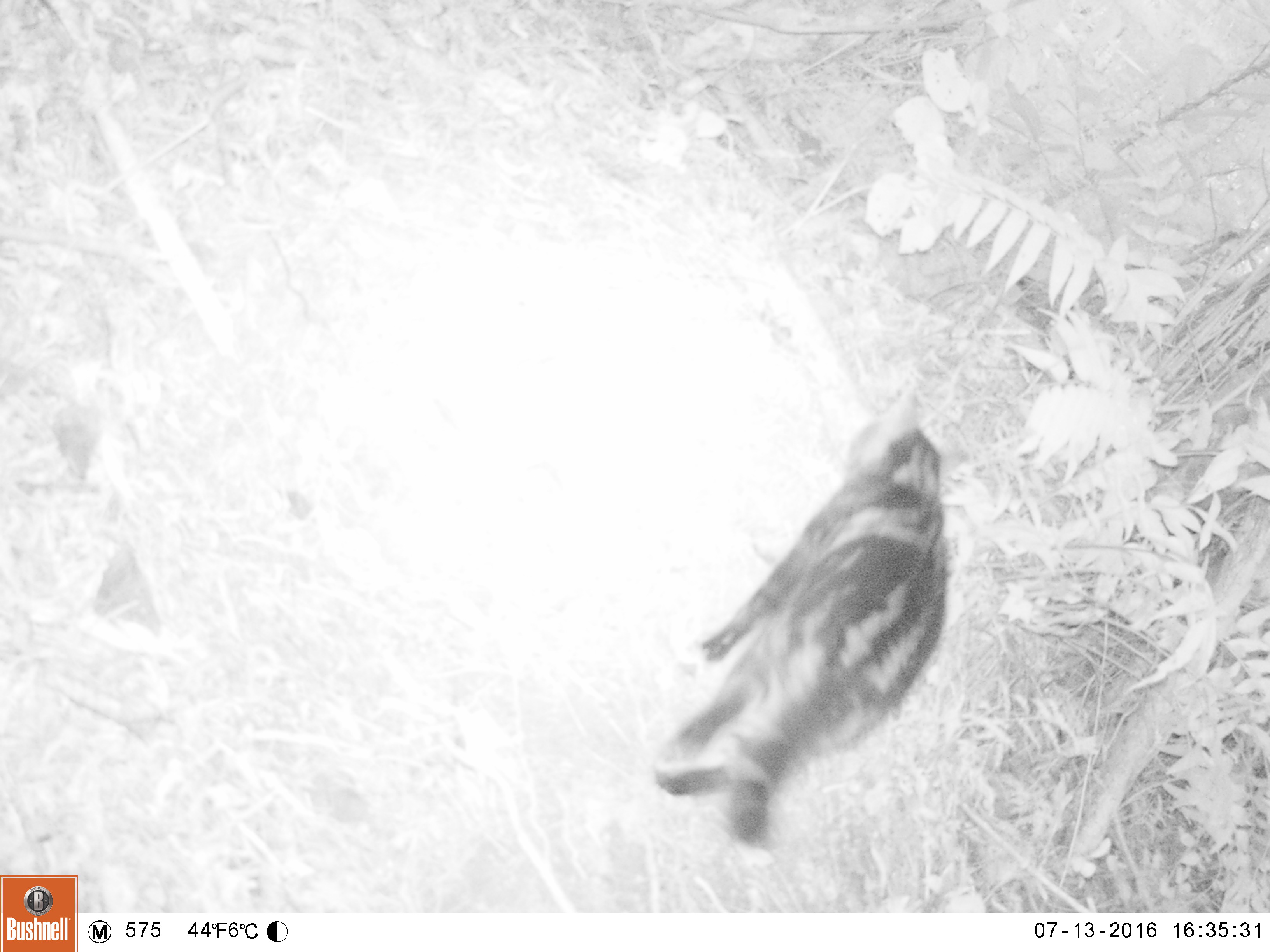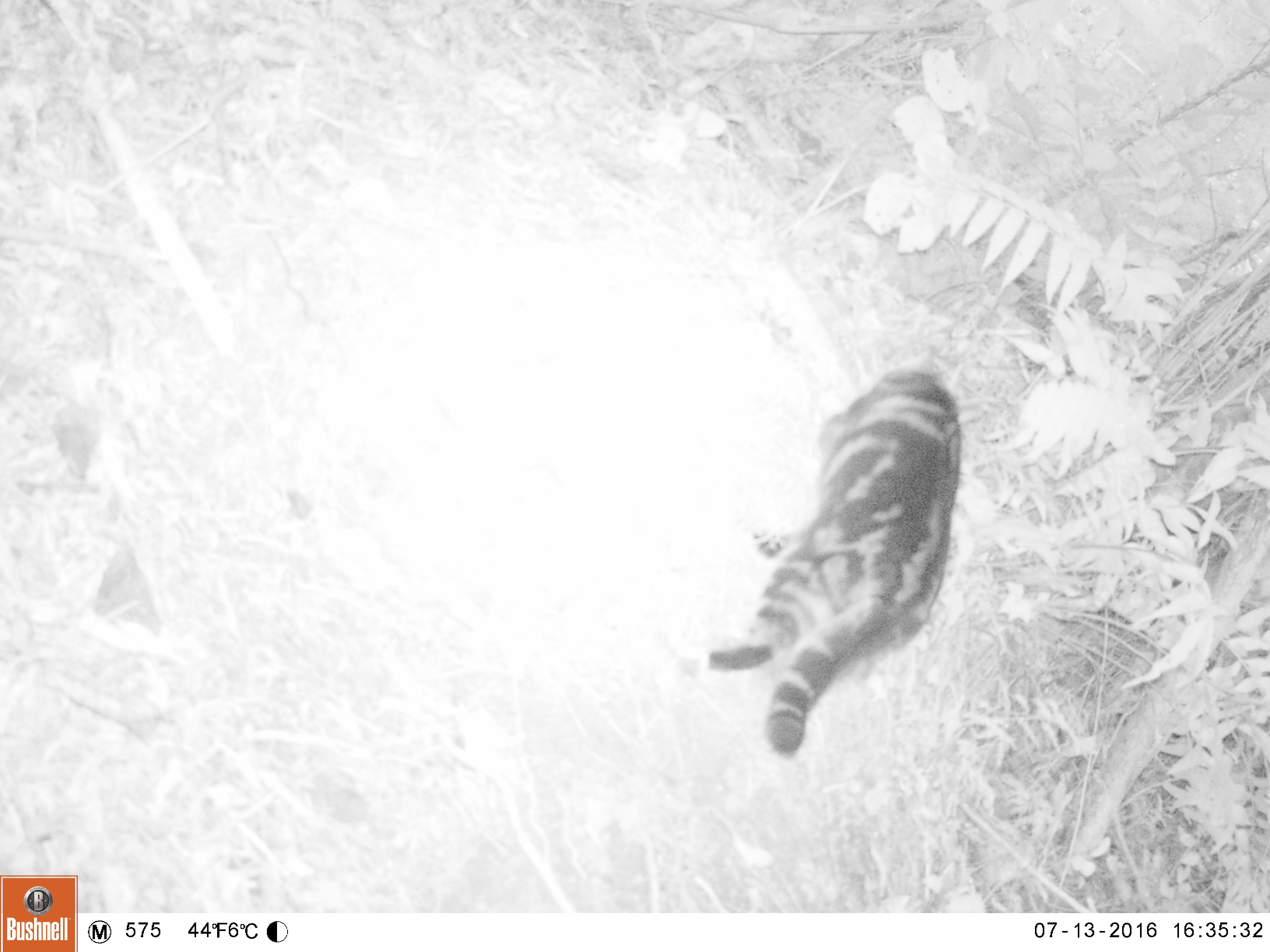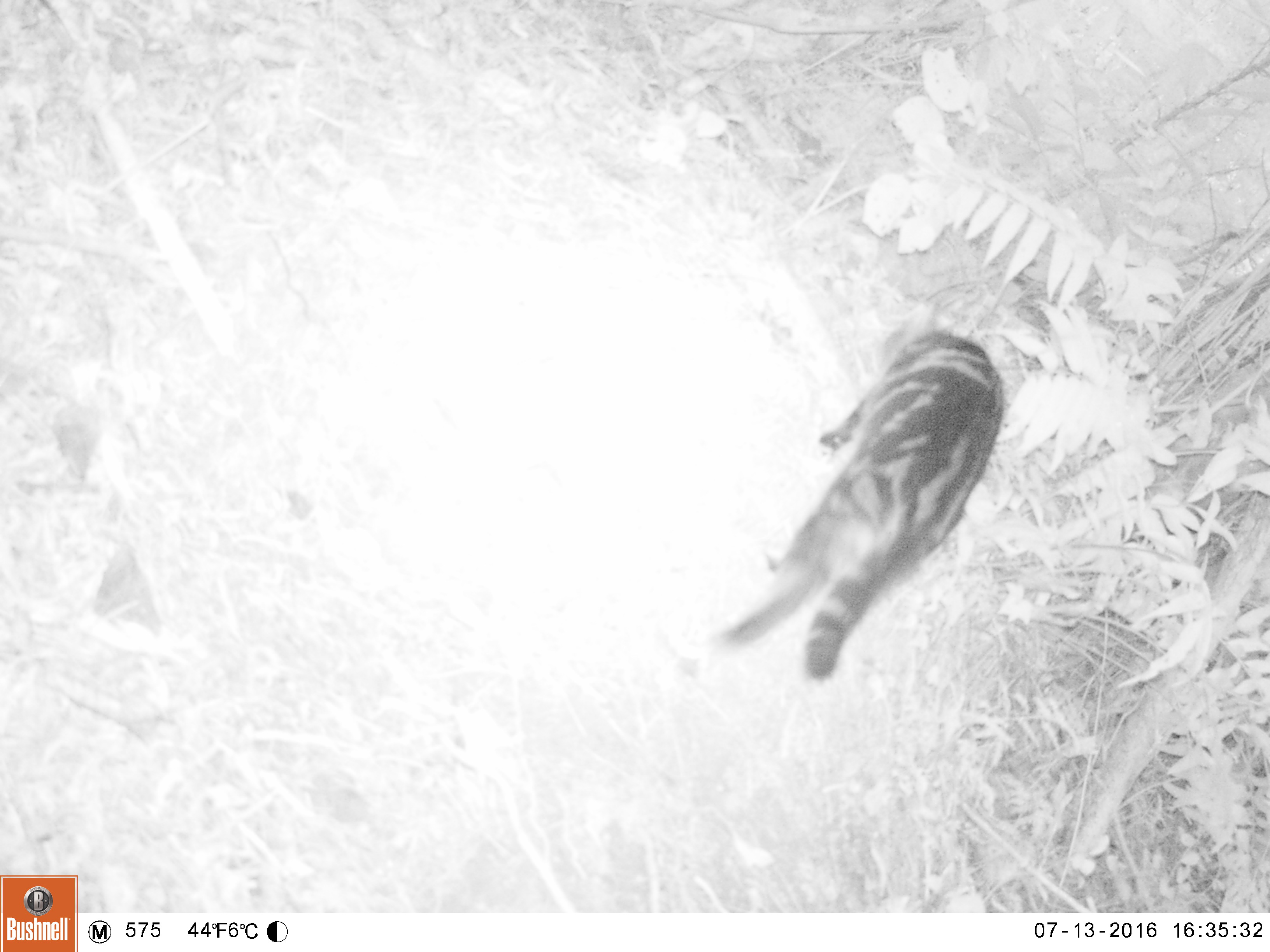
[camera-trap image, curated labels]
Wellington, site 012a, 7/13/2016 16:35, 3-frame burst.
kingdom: Animalia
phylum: Chordata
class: Mammalia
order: Carnivora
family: Felidae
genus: Felis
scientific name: Felis catus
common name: cat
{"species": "cat (Felis catus)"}